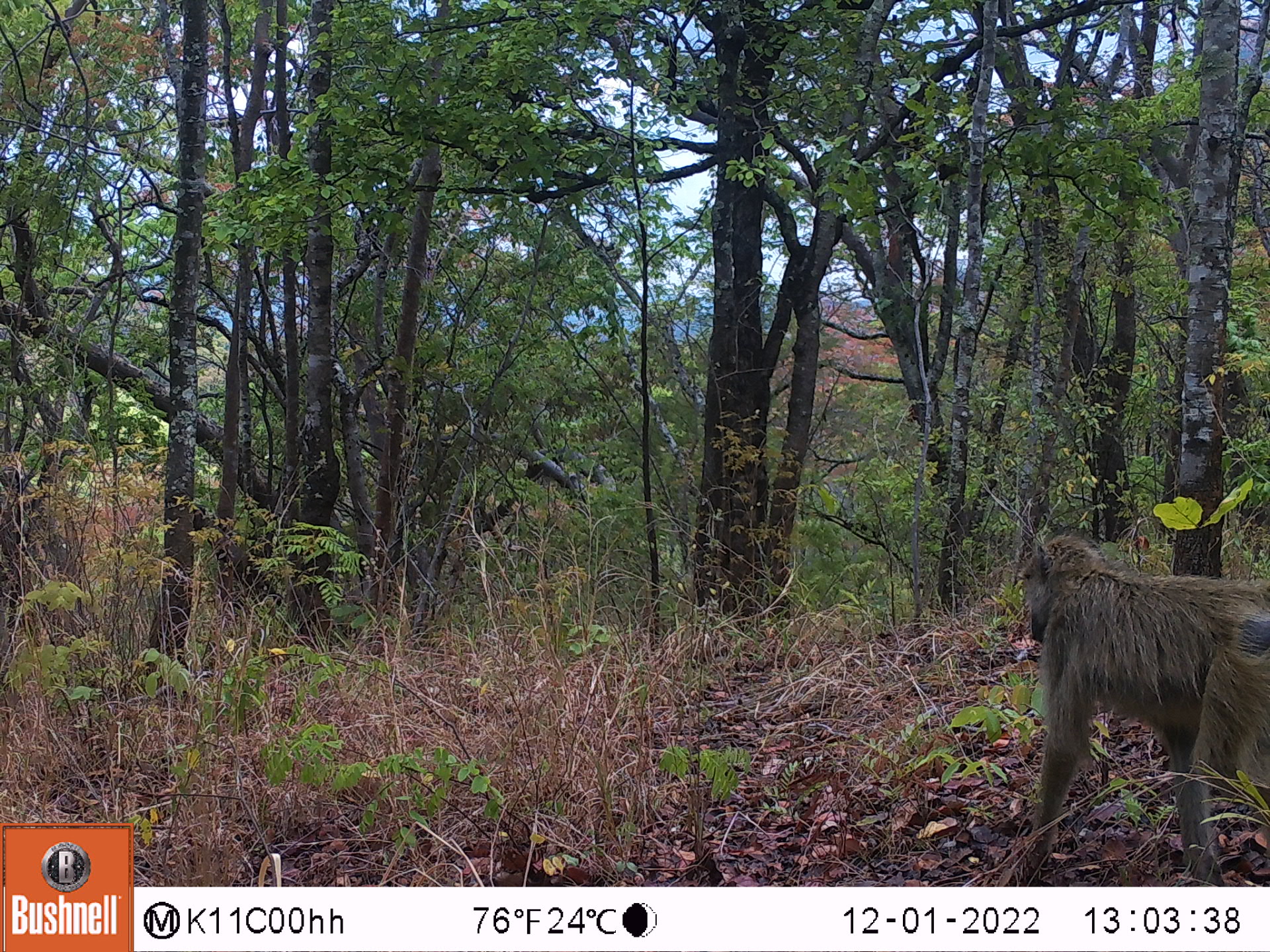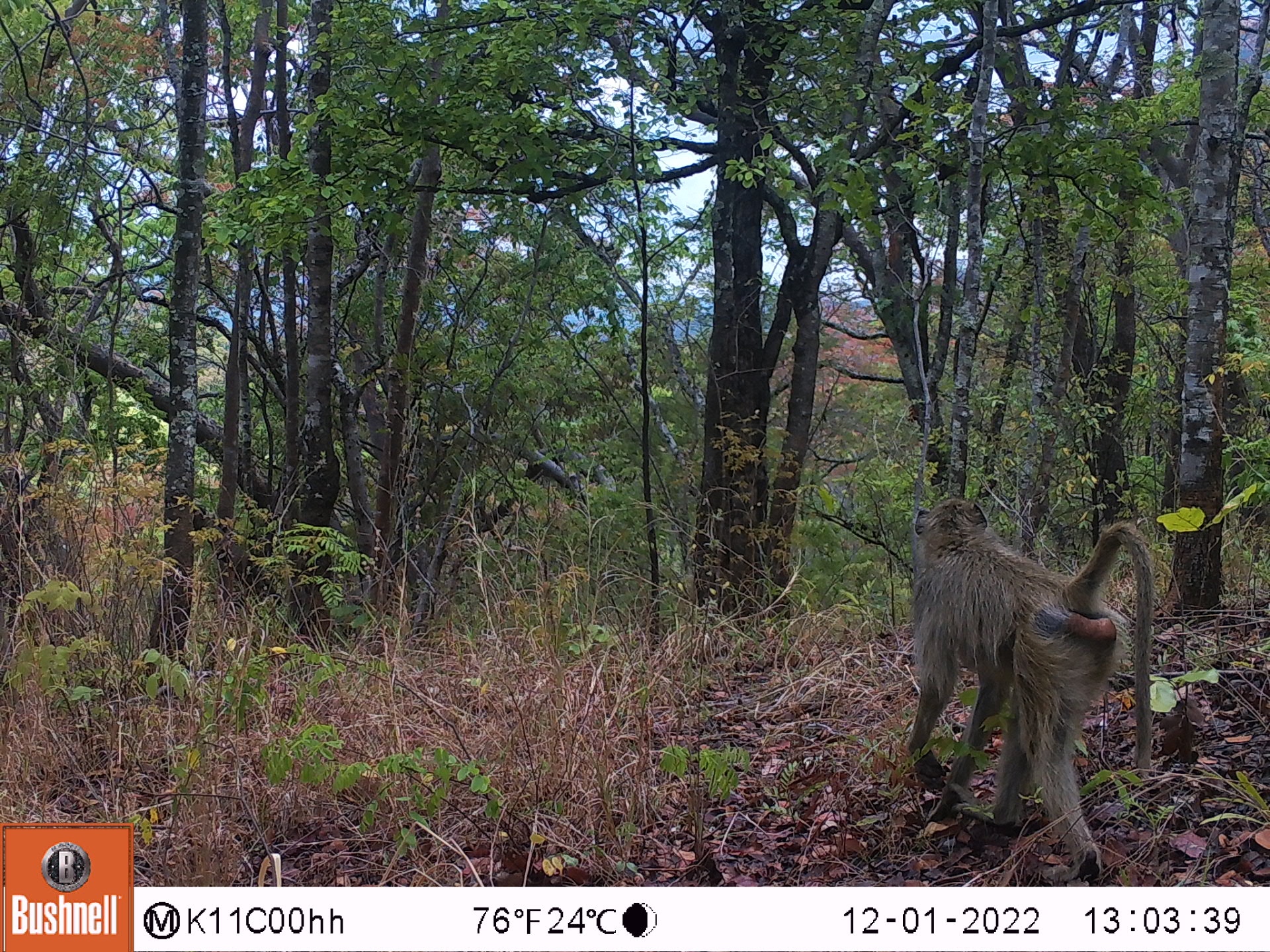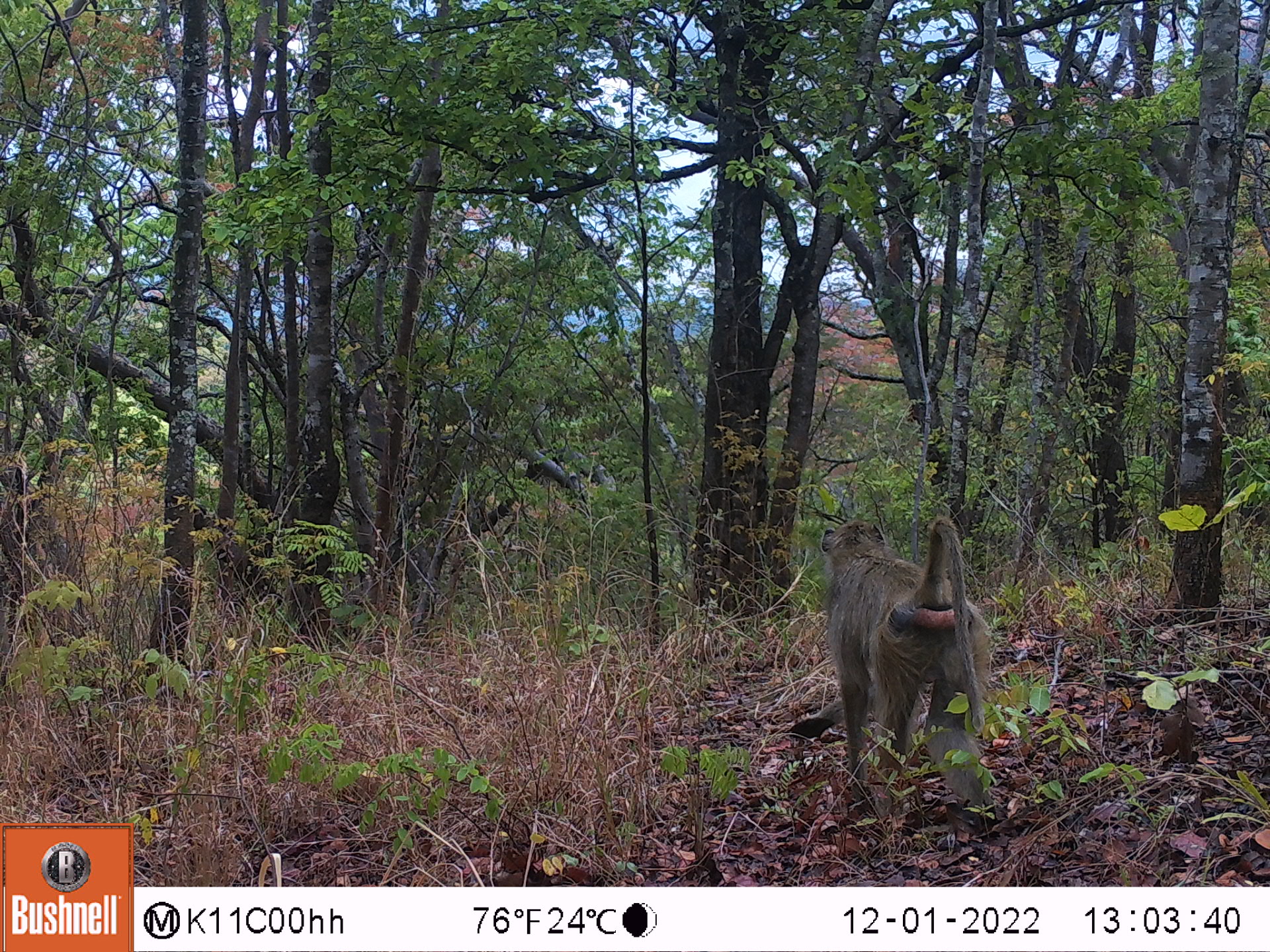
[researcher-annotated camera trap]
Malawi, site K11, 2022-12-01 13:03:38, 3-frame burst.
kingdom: Animalia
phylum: Chordata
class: Mammalia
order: Primates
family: Cercopithecidae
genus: Papio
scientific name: Papio cynocephalus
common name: yellow baboon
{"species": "yellow baboon (Papio cynocephalus)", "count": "1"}